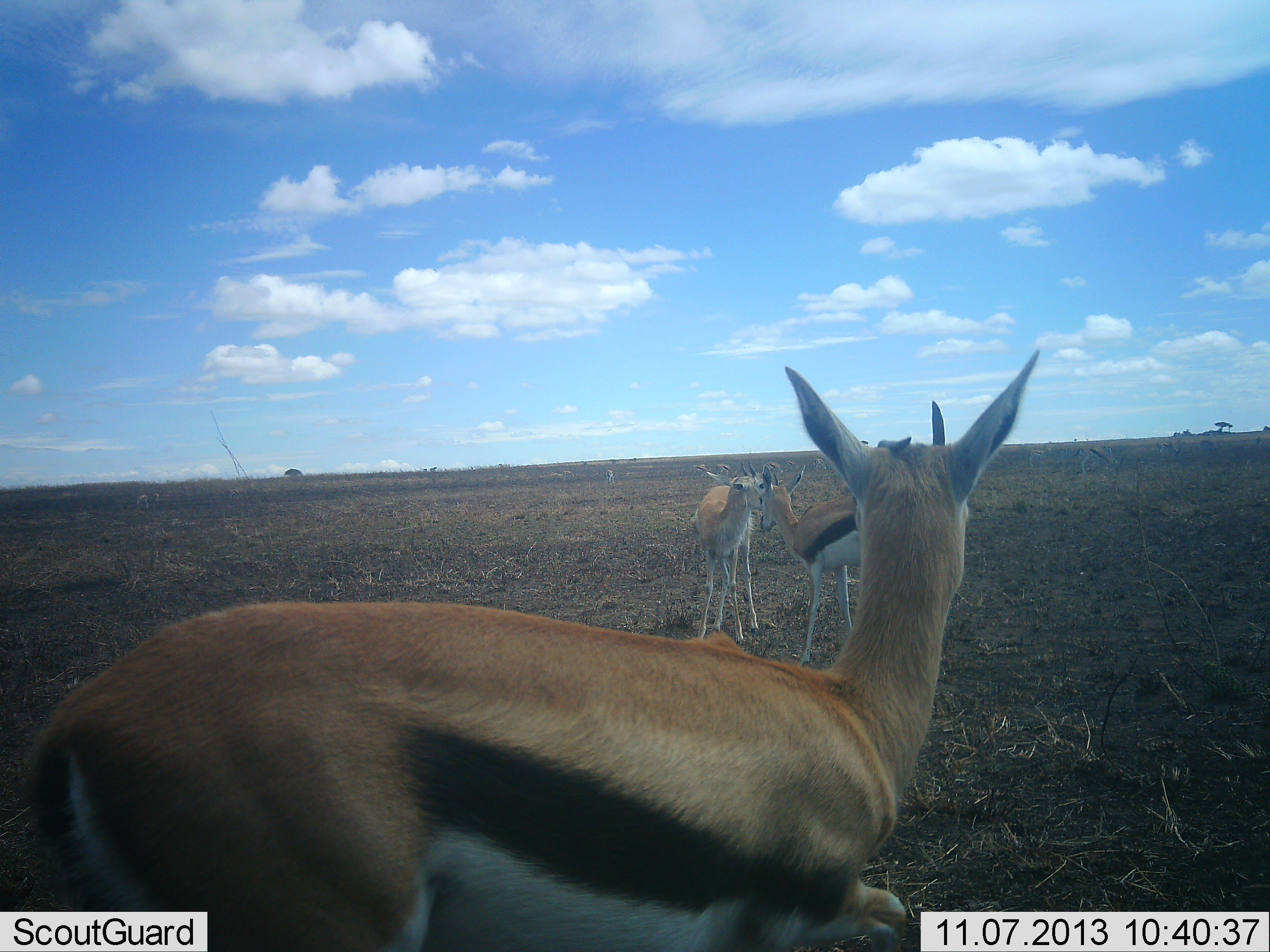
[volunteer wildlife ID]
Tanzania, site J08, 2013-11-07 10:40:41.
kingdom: Animalia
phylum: Chordata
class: Mammalia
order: Artiodactyla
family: Bovidae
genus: Eudorcas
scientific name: Eudorcas thomsonii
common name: thomson's gazelle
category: gazellethomsons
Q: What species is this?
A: Gazellethomsons (thomson's gazelle) (Eudorcas thomsonii).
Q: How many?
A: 3.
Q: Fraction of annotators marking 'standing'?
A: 100%.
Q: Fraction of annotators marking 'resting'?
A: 0%.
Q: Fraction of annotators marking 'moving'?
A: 4%.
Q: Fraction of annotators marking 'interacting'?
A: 44%.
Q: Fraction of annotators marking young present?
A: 0%.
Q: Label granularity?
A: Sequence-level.